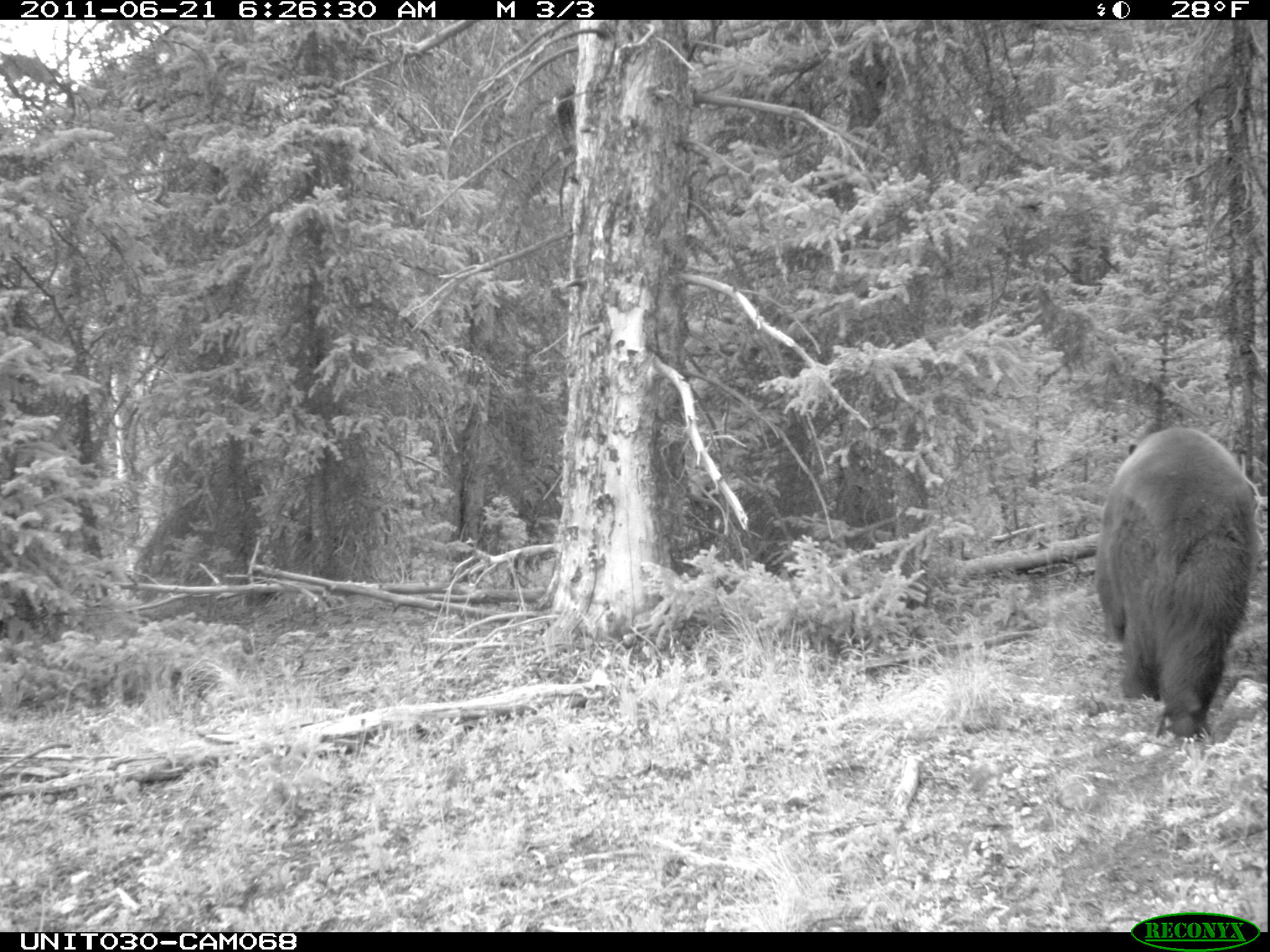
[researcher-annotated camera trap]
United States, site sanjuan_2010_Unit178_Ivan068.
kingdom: Animalia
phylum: Chordata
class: Mammalia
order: Carnivora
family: Ursidae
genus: Ursus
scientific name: Ursus americanus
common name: american black bear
Ursus americanus (american black bear).